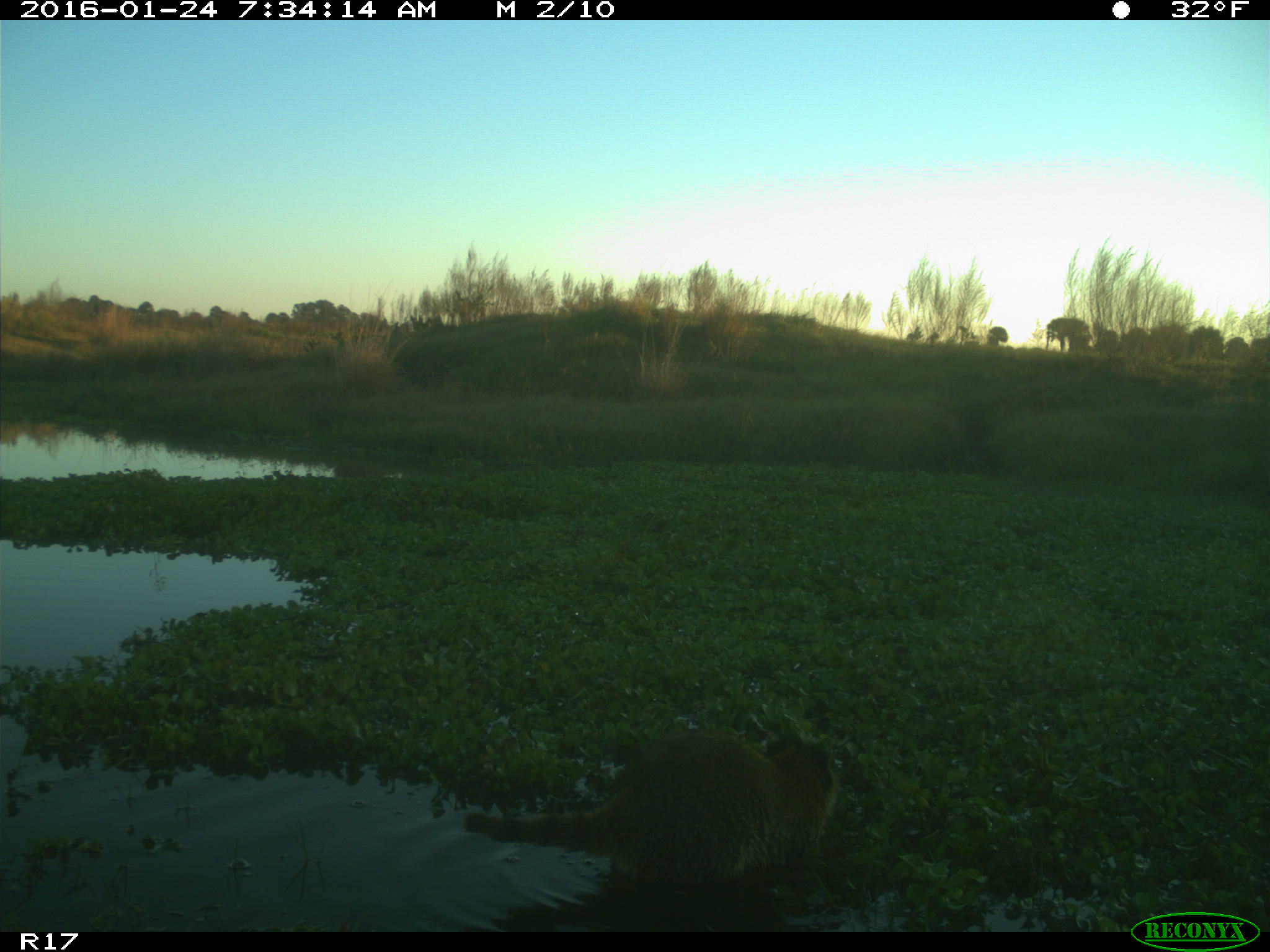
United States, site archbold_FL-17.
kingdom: Animalia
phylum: Chordata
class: Mammalia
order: Carnivora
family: Procyonidae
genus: Procyon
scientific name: Procyon lotor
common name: common raccoon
Procyon lotor (common raccoon).